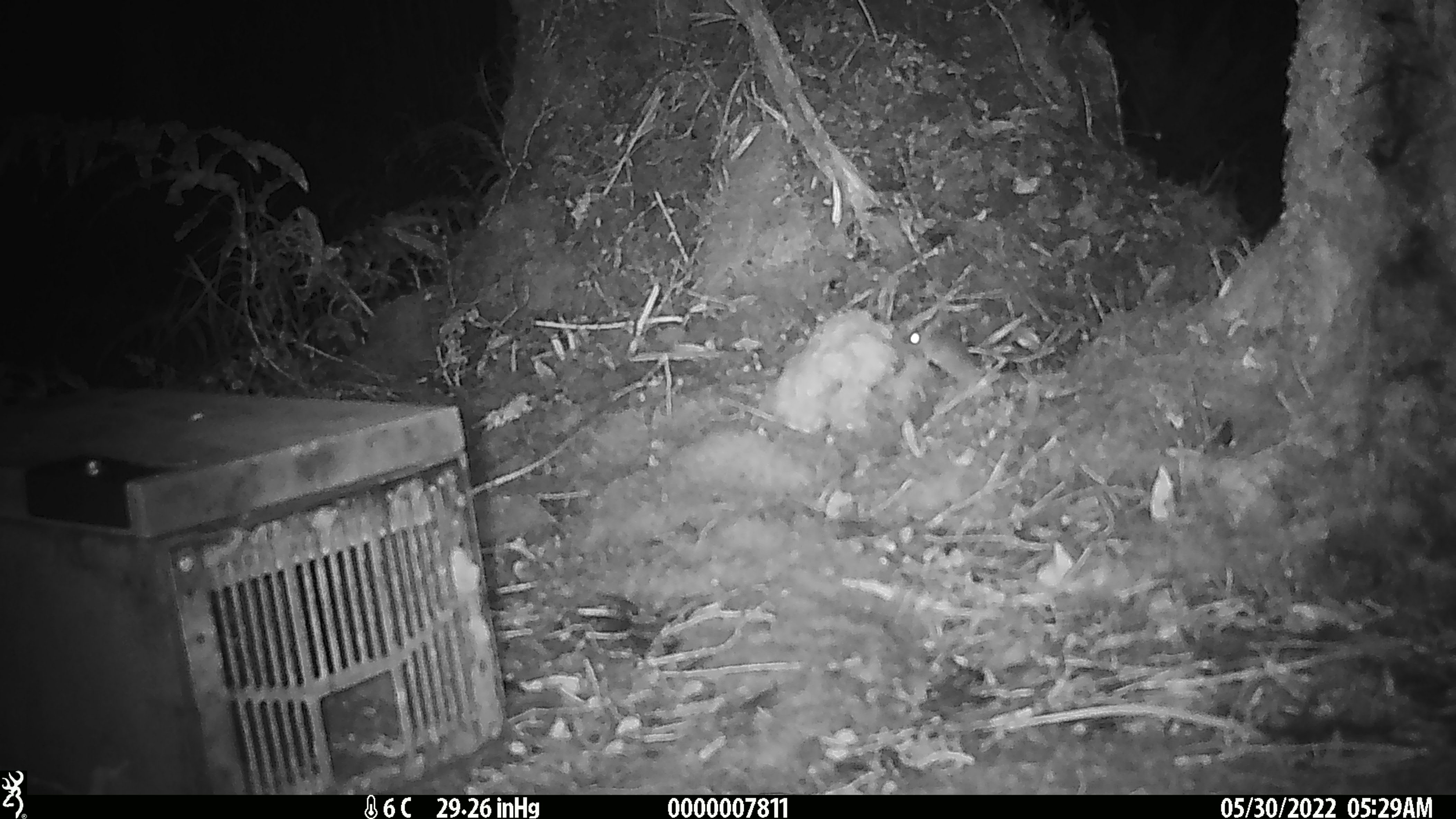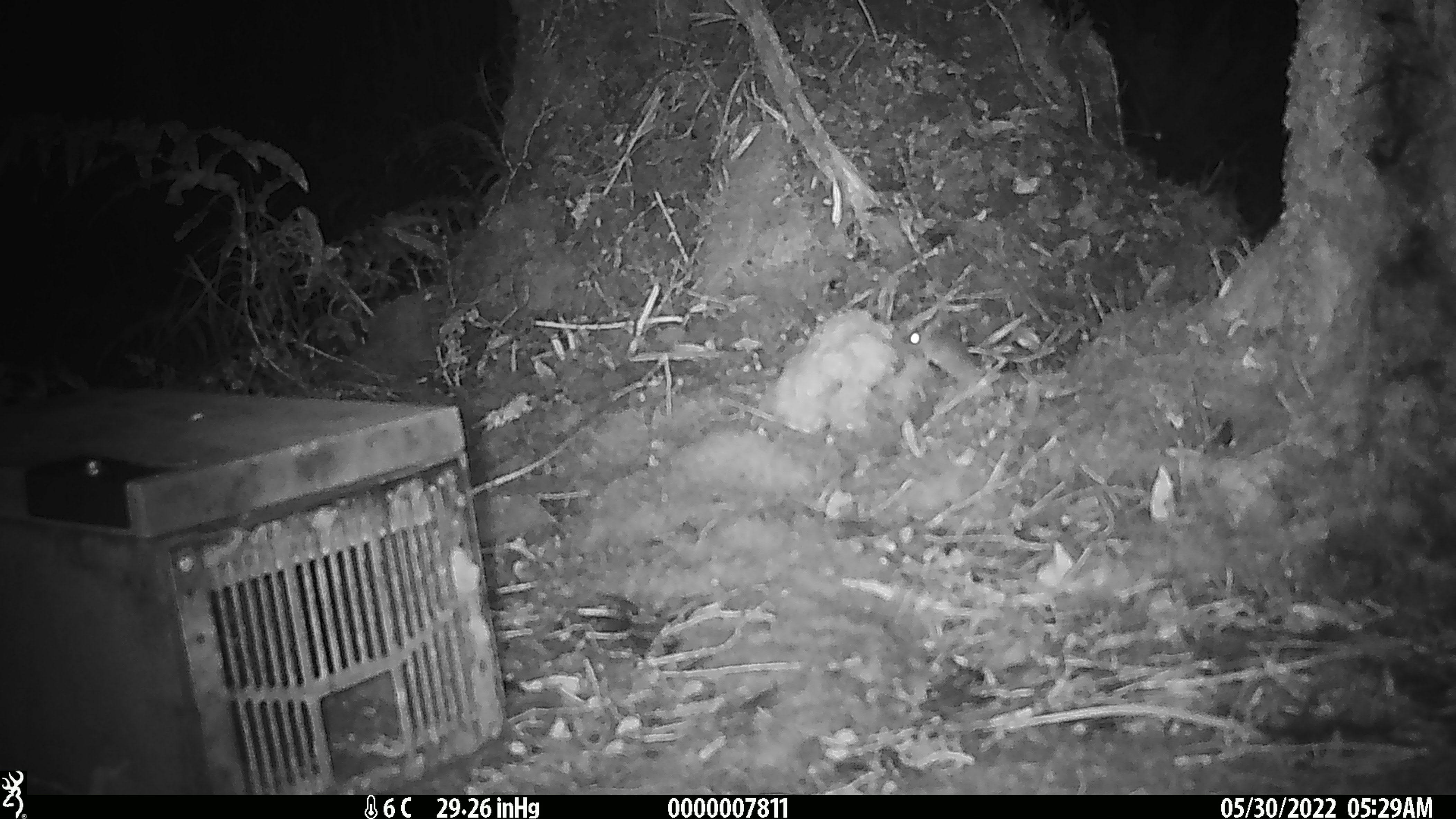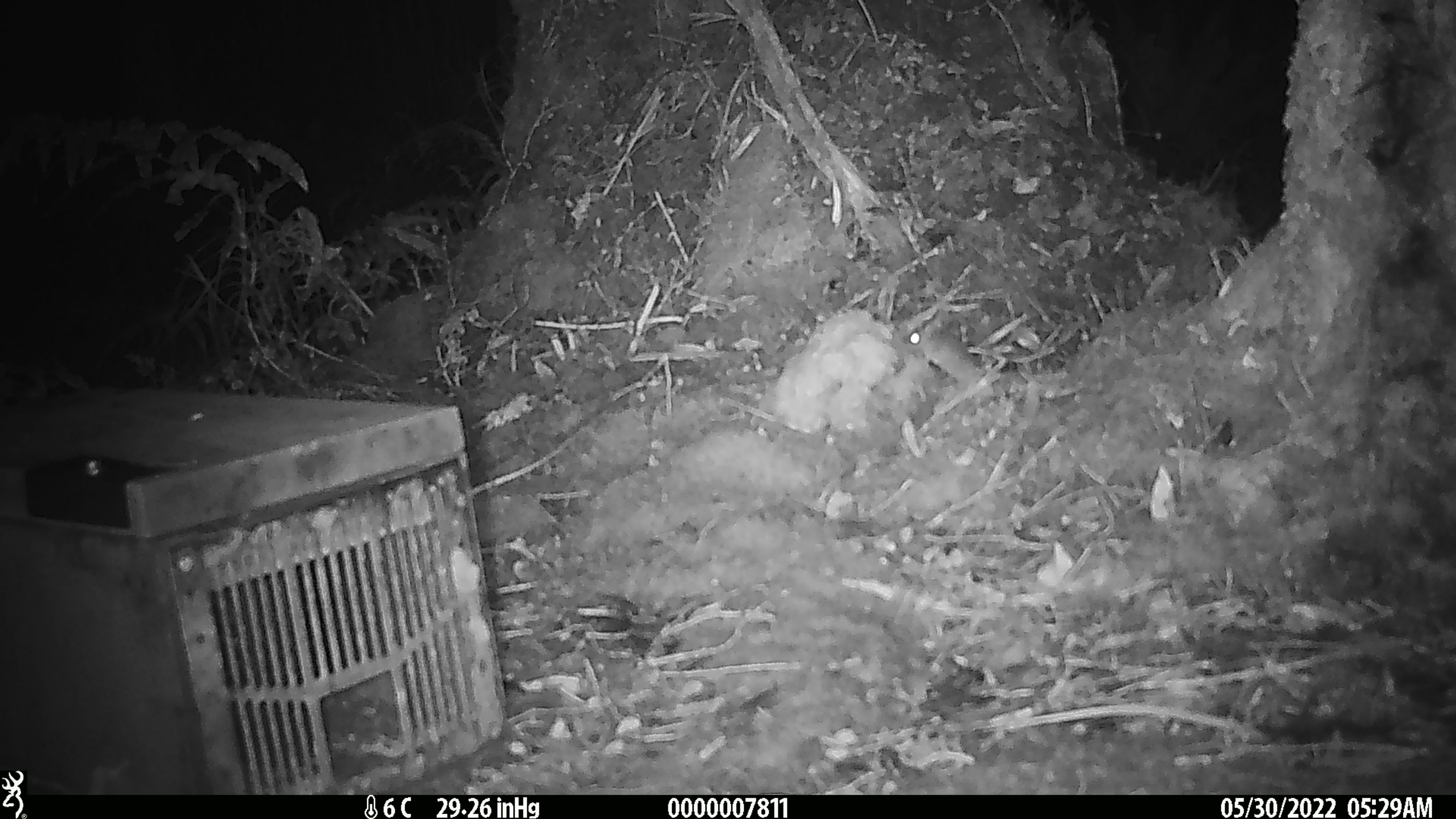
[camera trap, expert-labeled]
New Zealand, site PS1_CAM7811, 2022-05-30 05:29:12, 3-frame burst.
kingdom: Animalia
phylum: Chordata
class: Mammalia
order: Rodentia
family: Muridae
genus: Mus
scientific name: Mus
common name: mouse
Mouse (Mus).